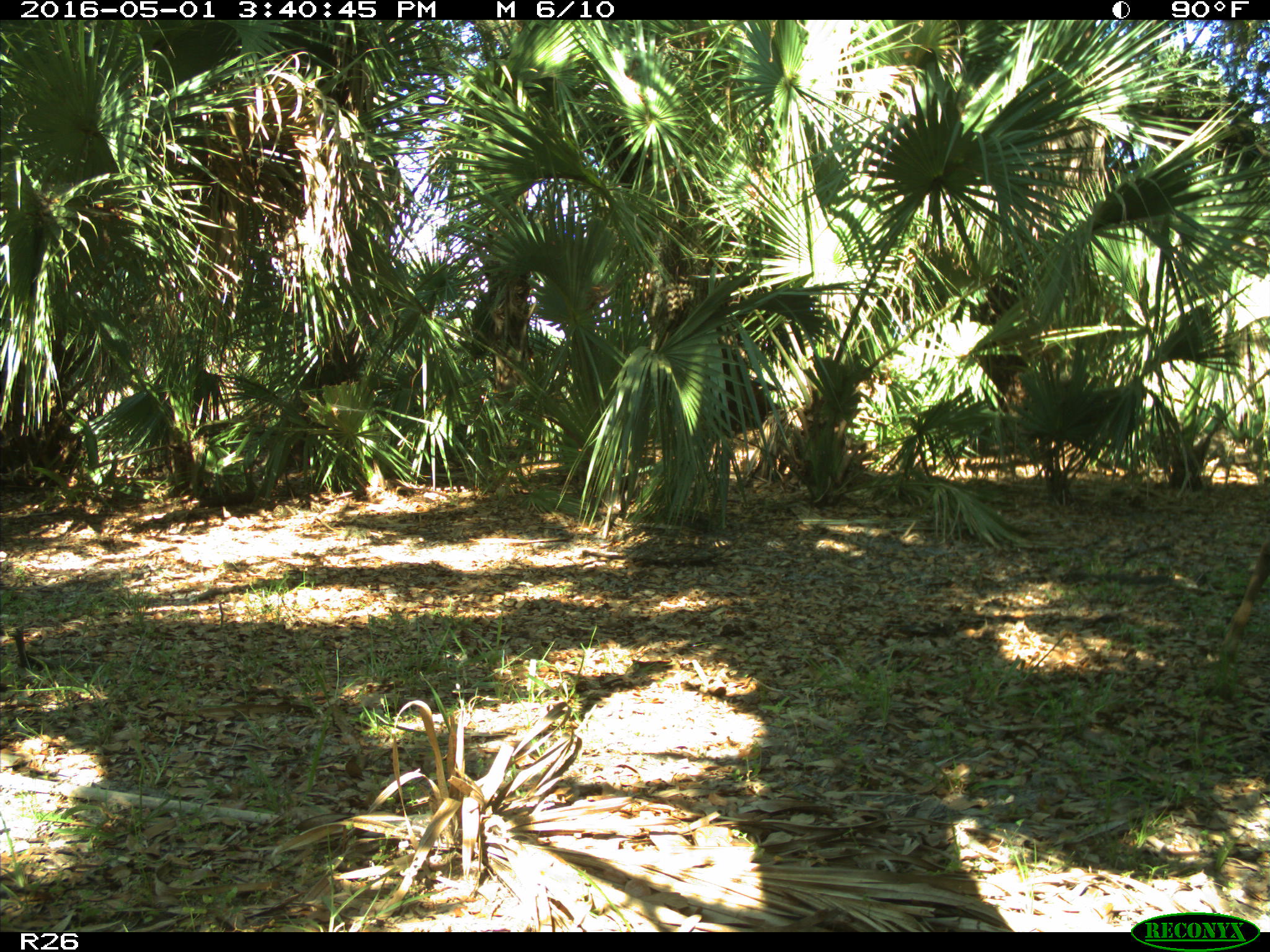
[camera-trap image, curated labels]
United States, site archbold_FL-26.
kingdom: Animalia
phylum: Chordata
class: Mammalia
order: Artiodactyla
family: Cervidae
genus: Odocoileus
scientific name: Odocoileus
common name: deer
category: unidentified deer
Unidentified deer (deer) (Odocoileus).